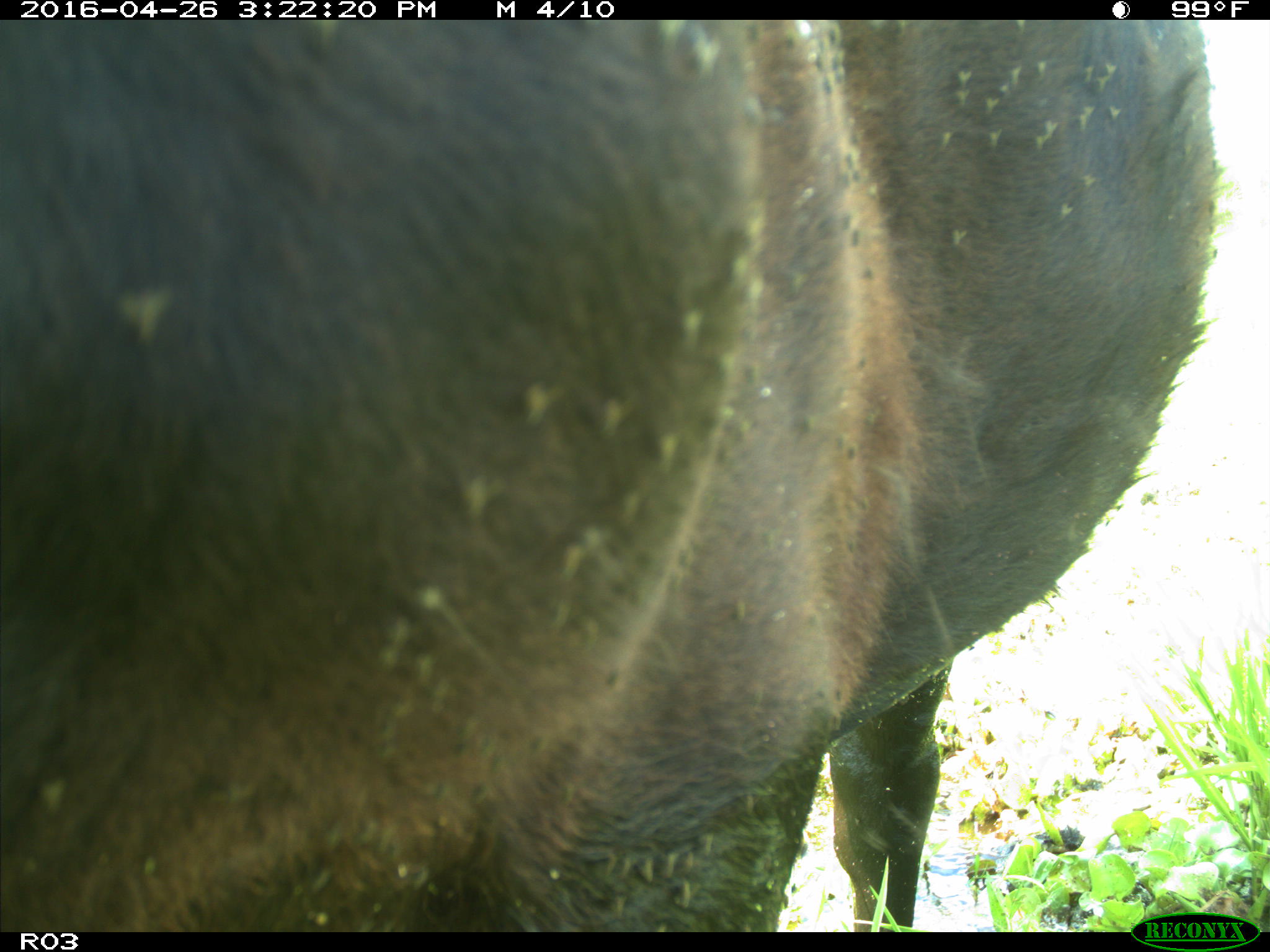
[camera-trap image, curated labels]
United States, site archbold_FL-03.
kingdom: Animalia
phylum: Chordata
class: Mammalia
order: Artiodactyla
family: Bovidae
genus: Bos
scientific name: Bos taurus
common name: domestic cow